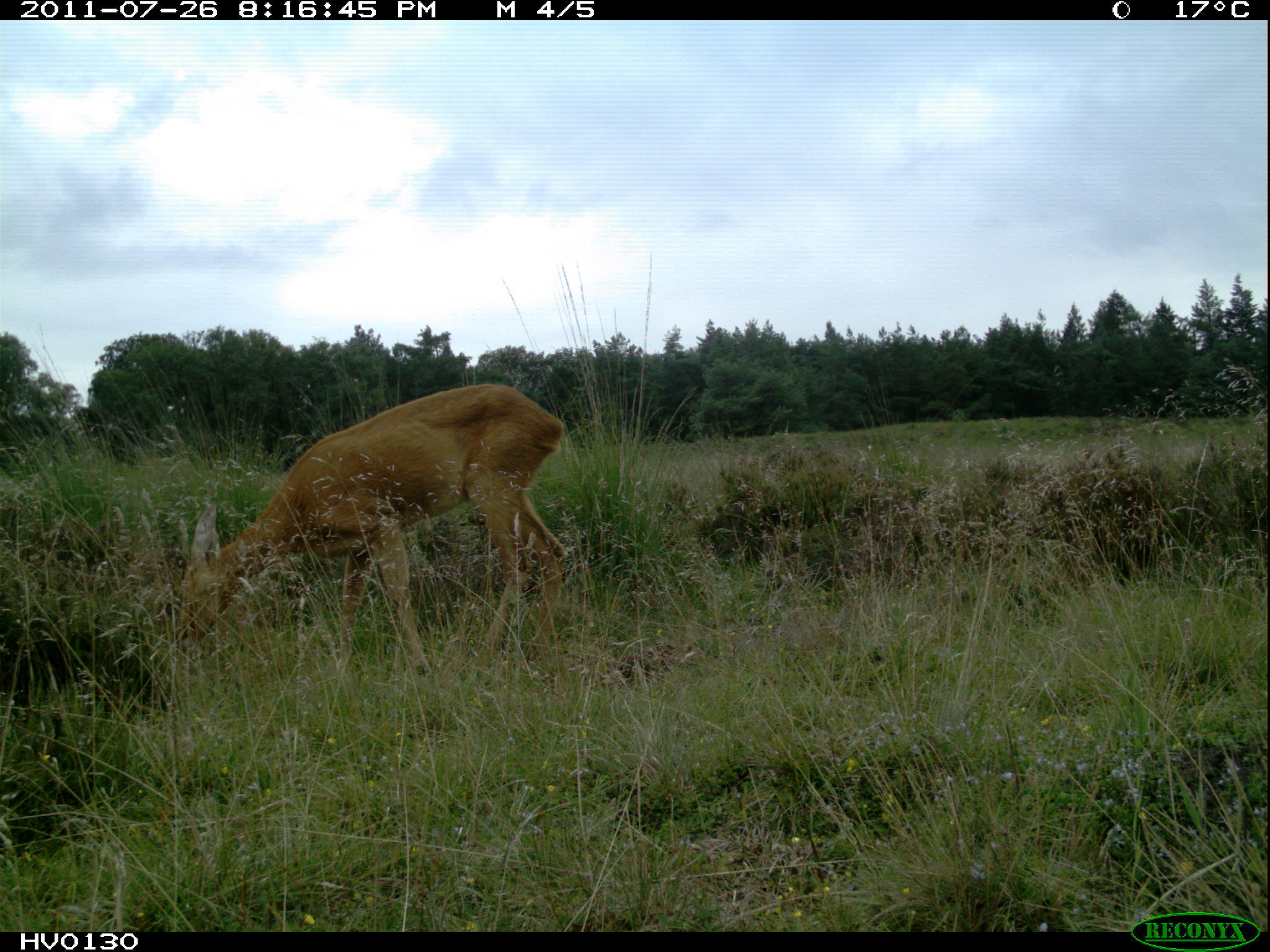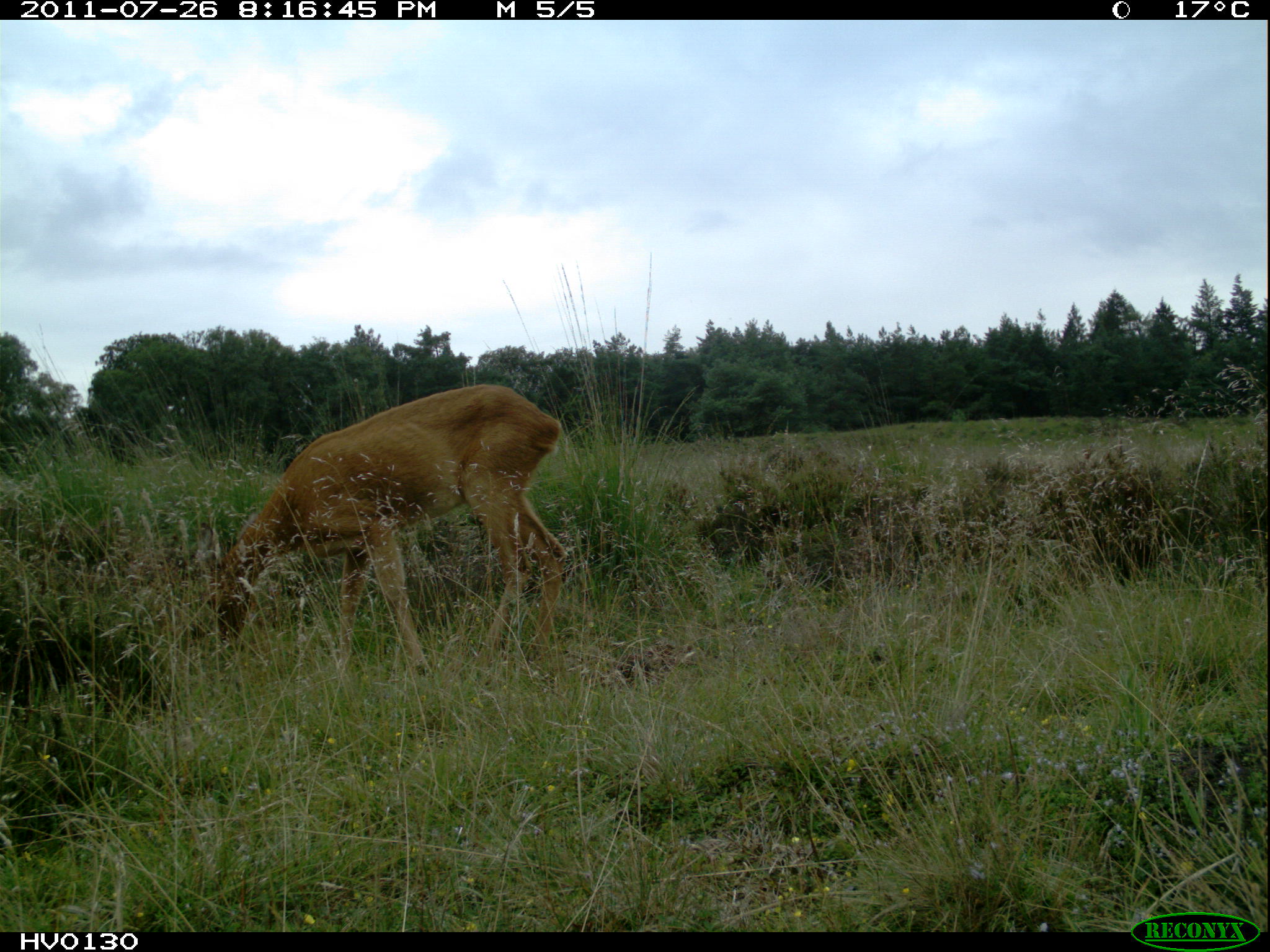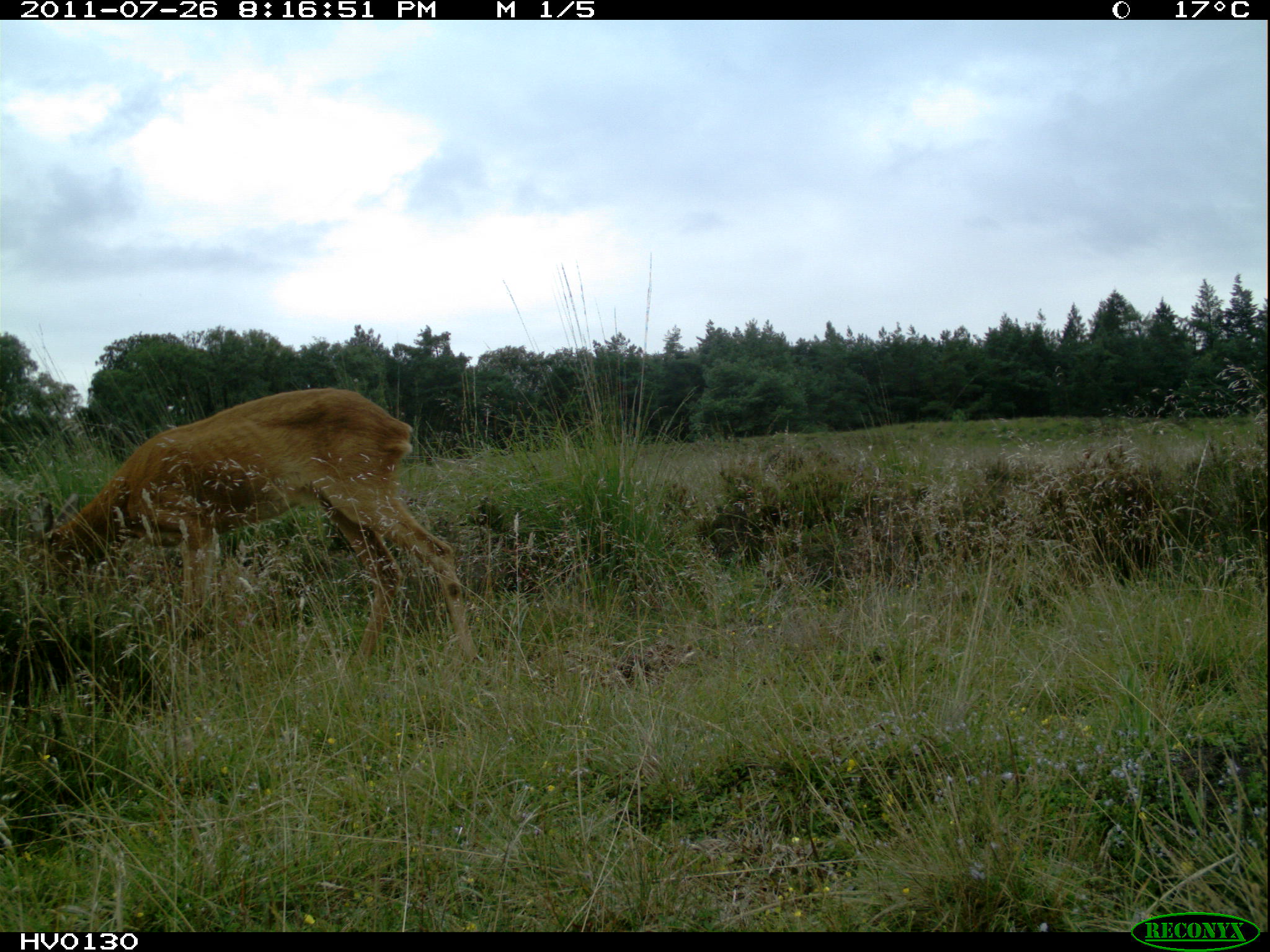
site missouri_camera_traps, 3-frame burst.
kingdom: Animalia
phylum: Chordata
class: Mammalia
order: Artiodactyla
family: Cervidae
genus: Capreolus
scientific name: Capreolus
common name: roe deer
Roe deer (Capreolus). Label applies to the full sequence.